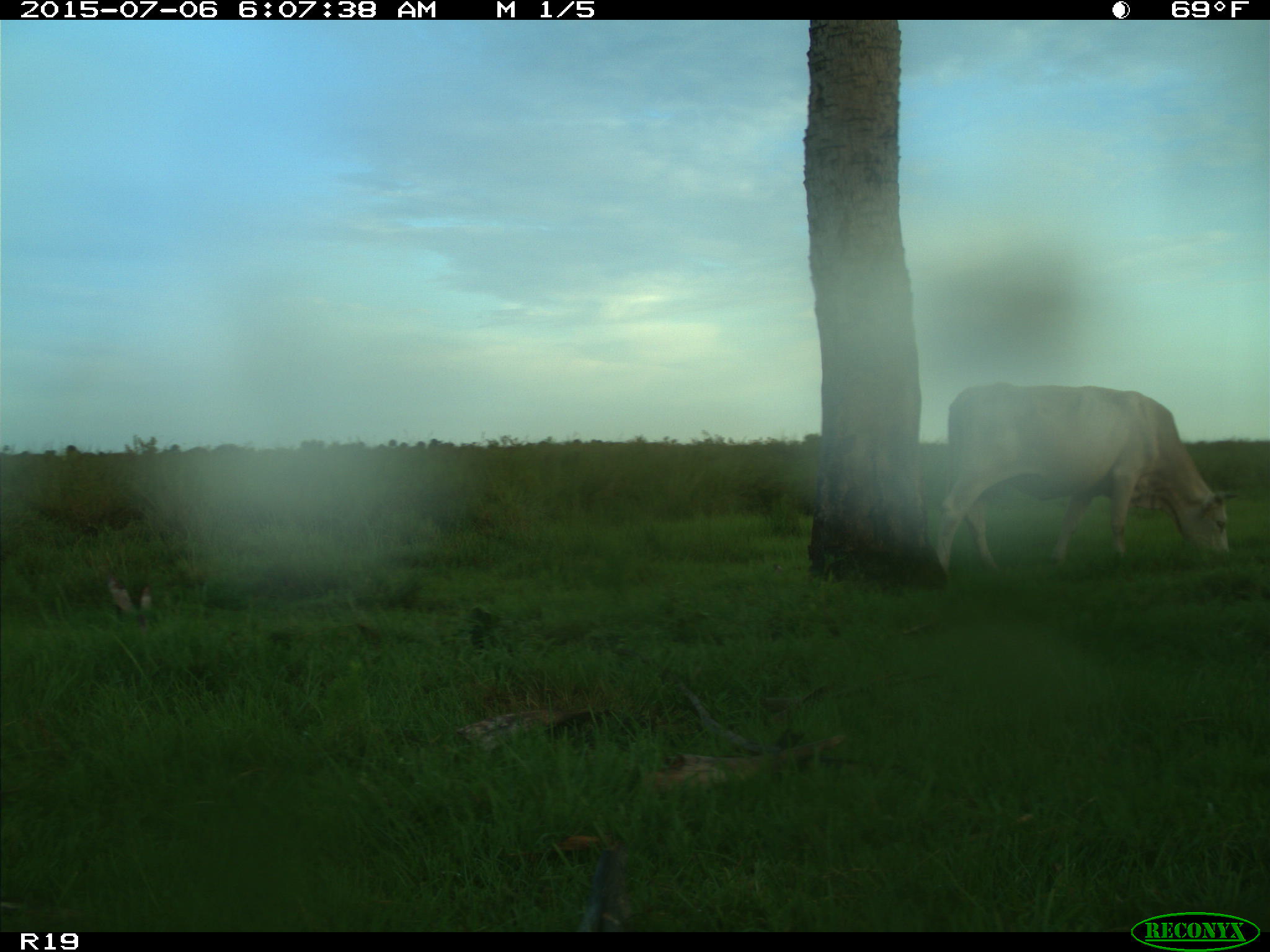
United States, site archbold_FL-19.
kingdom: Animalia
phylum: Chordata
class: Mammalia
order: Artiodactyla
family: Bovidae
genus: Bos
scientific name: Bos taurus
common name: domestic cow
Bos taurus (domestic cow).